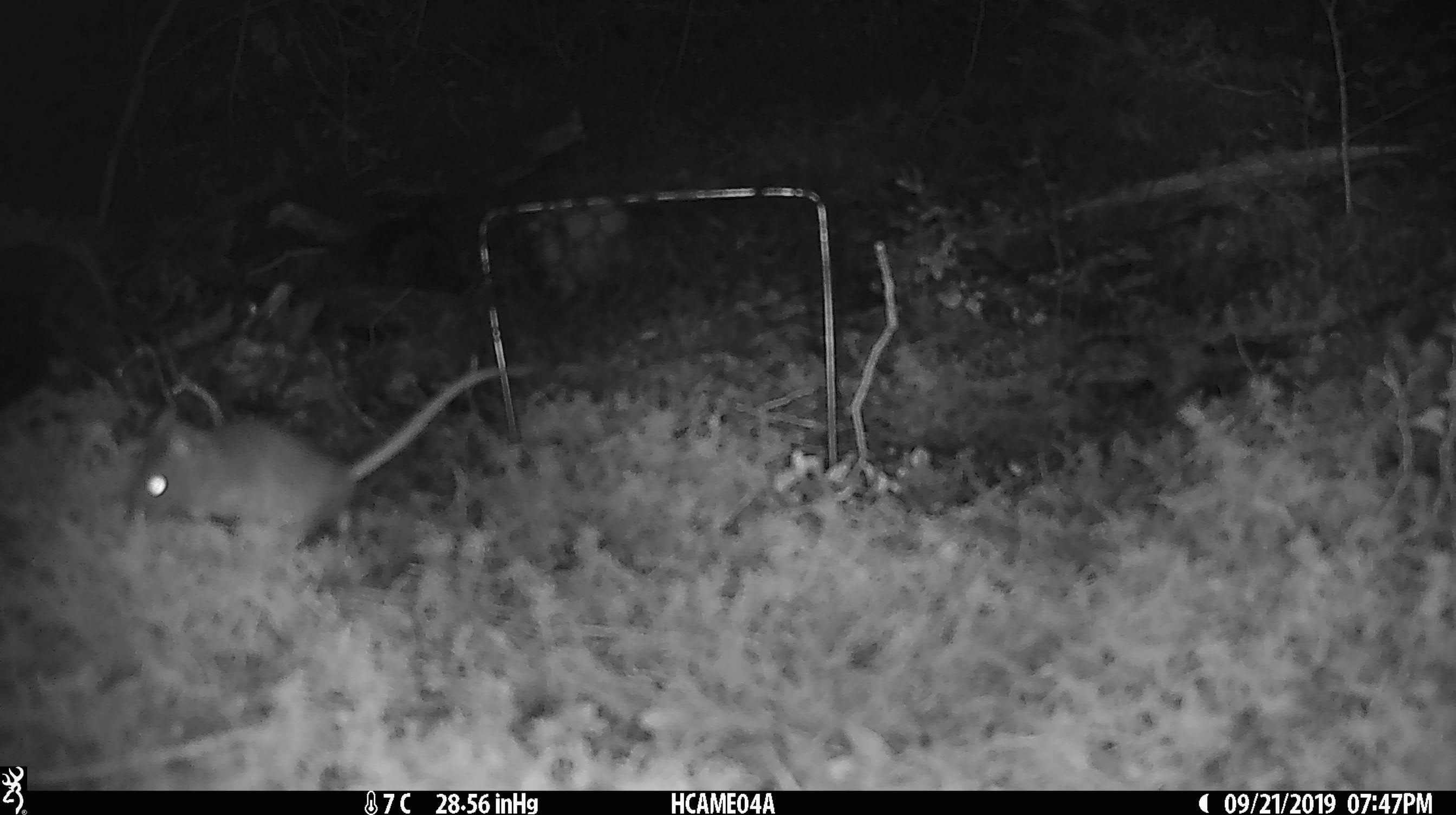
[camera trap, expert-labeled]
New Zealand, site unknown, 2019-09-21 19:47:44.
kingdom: Animalia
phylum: Chordata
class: Mammalia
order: Rodentia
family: Muridae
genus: Mus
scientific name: Mus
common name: mouse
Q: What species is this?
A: Mouse (Mus).